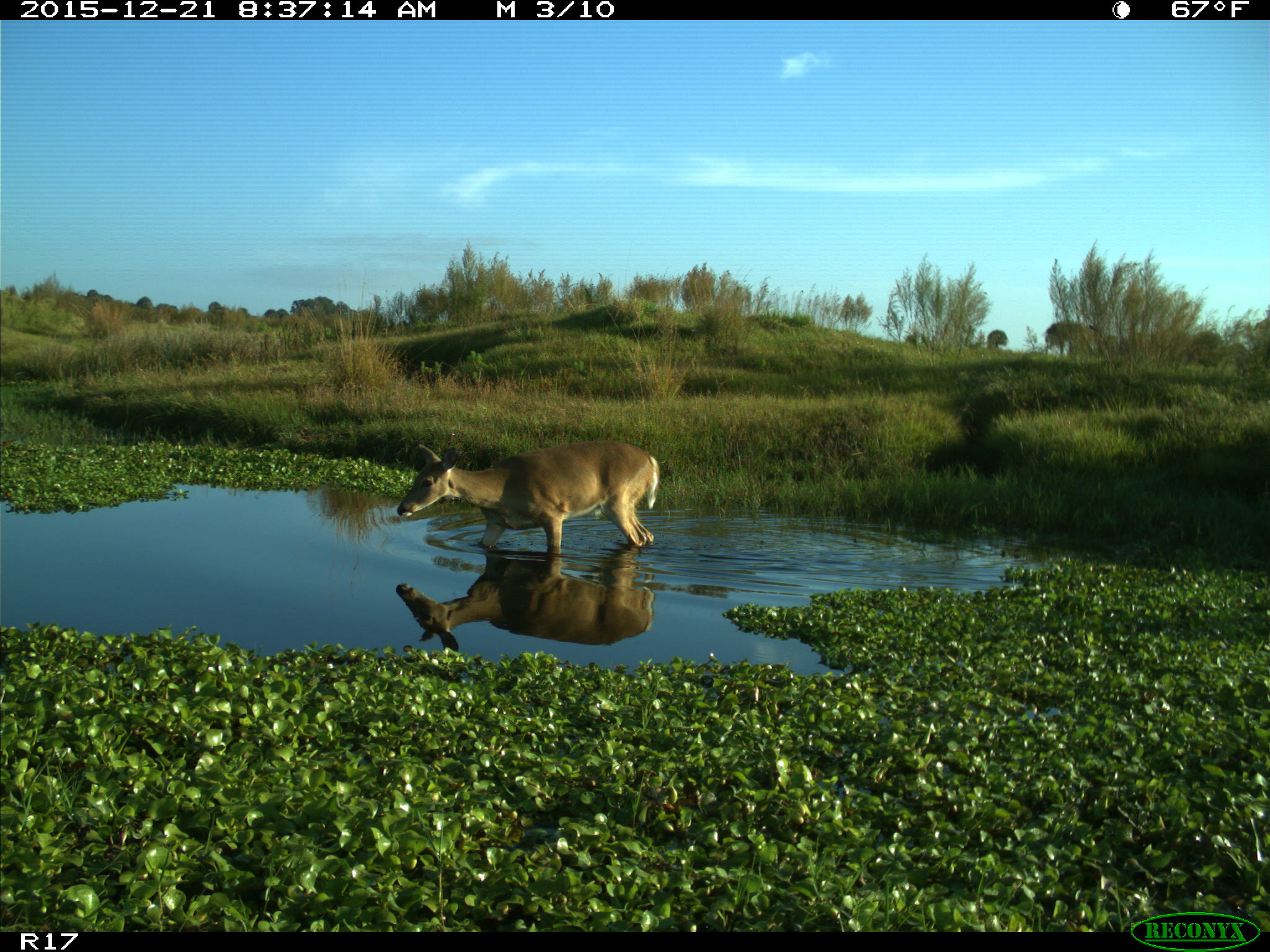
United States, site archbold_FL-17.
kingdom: Animalia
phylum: Chordata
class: Mammalia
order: Artiodactyla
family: Cervidae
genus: Odocoileus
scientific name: Odocoileus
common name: deer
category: unidentified deer